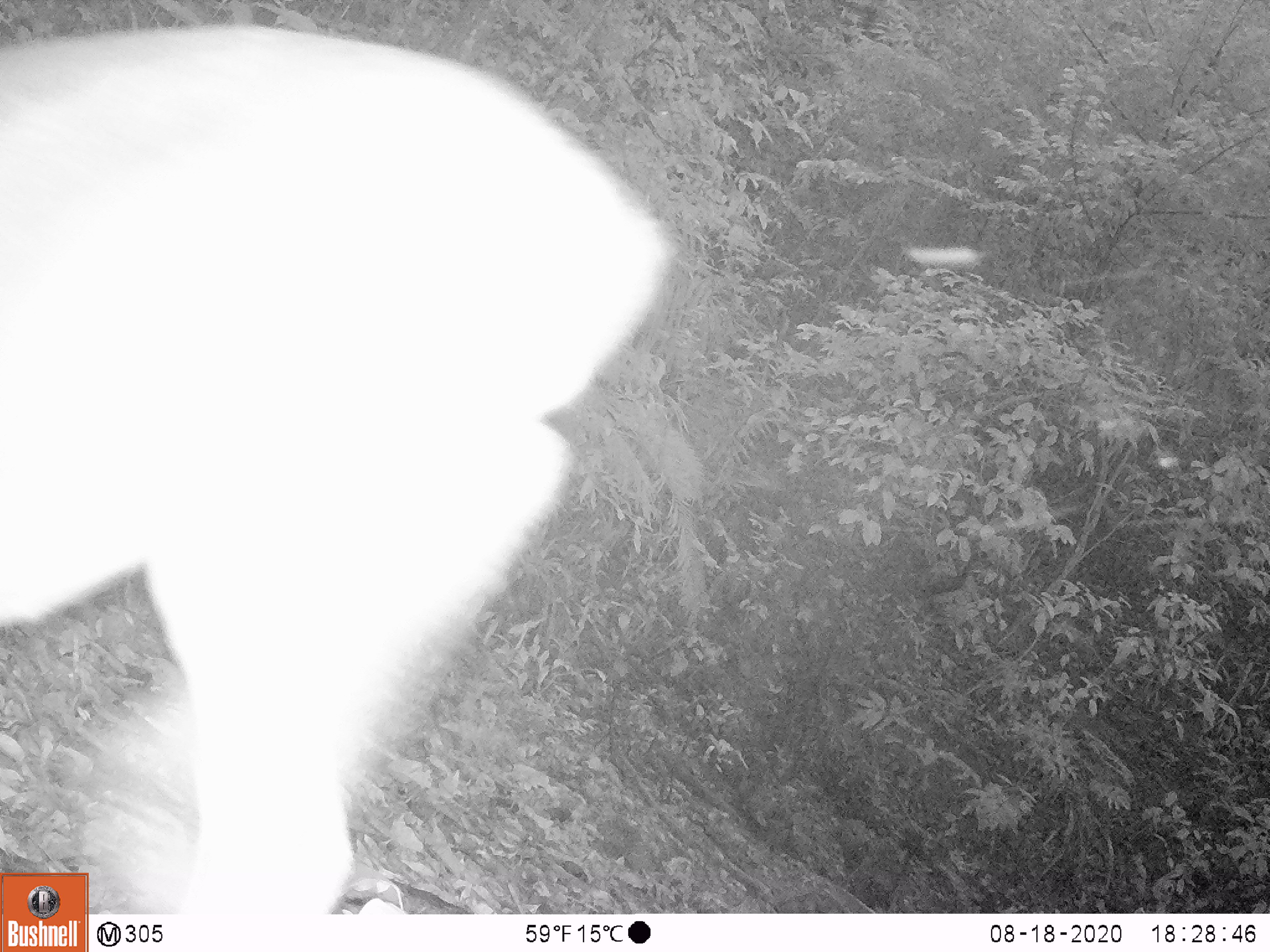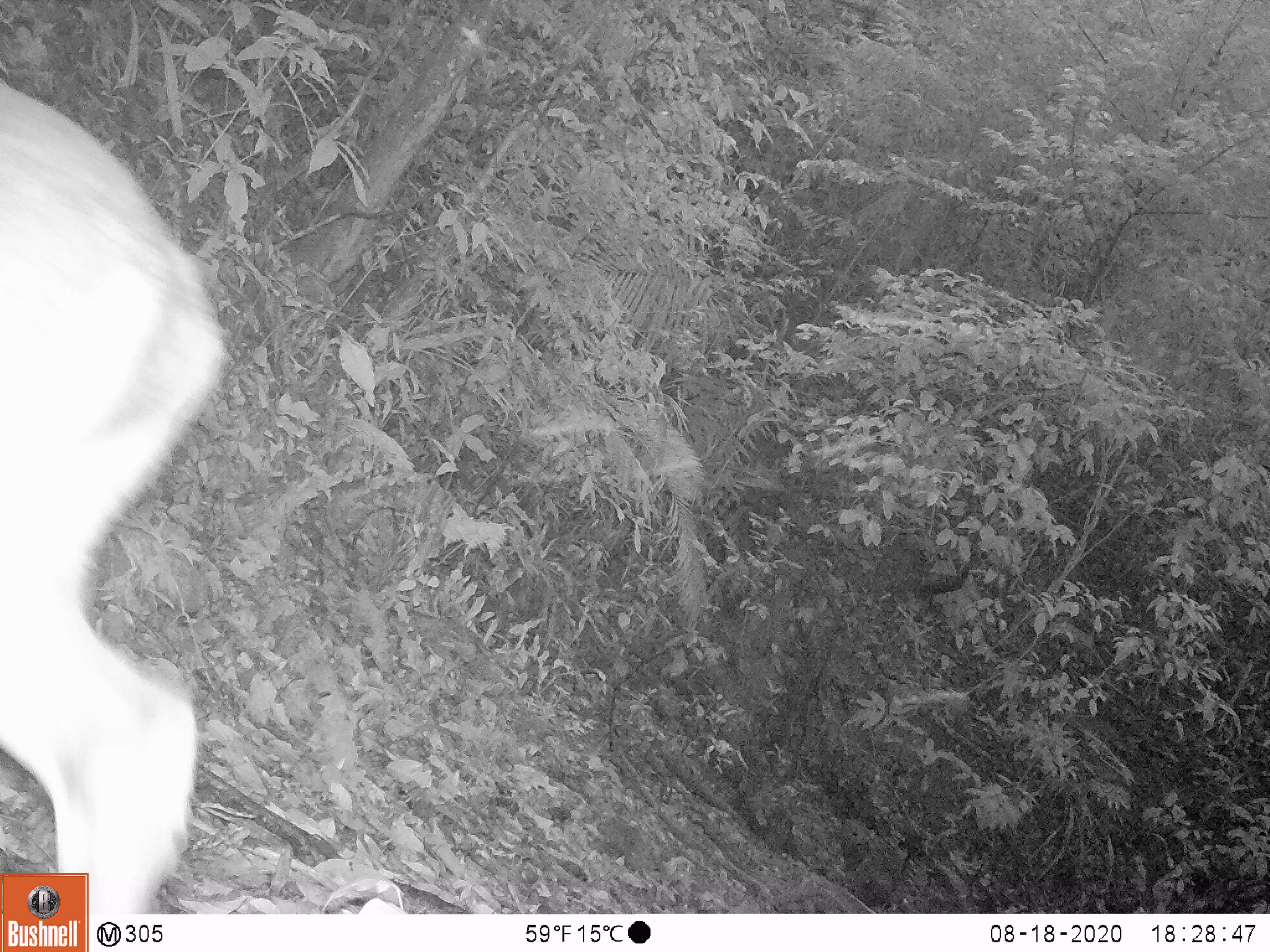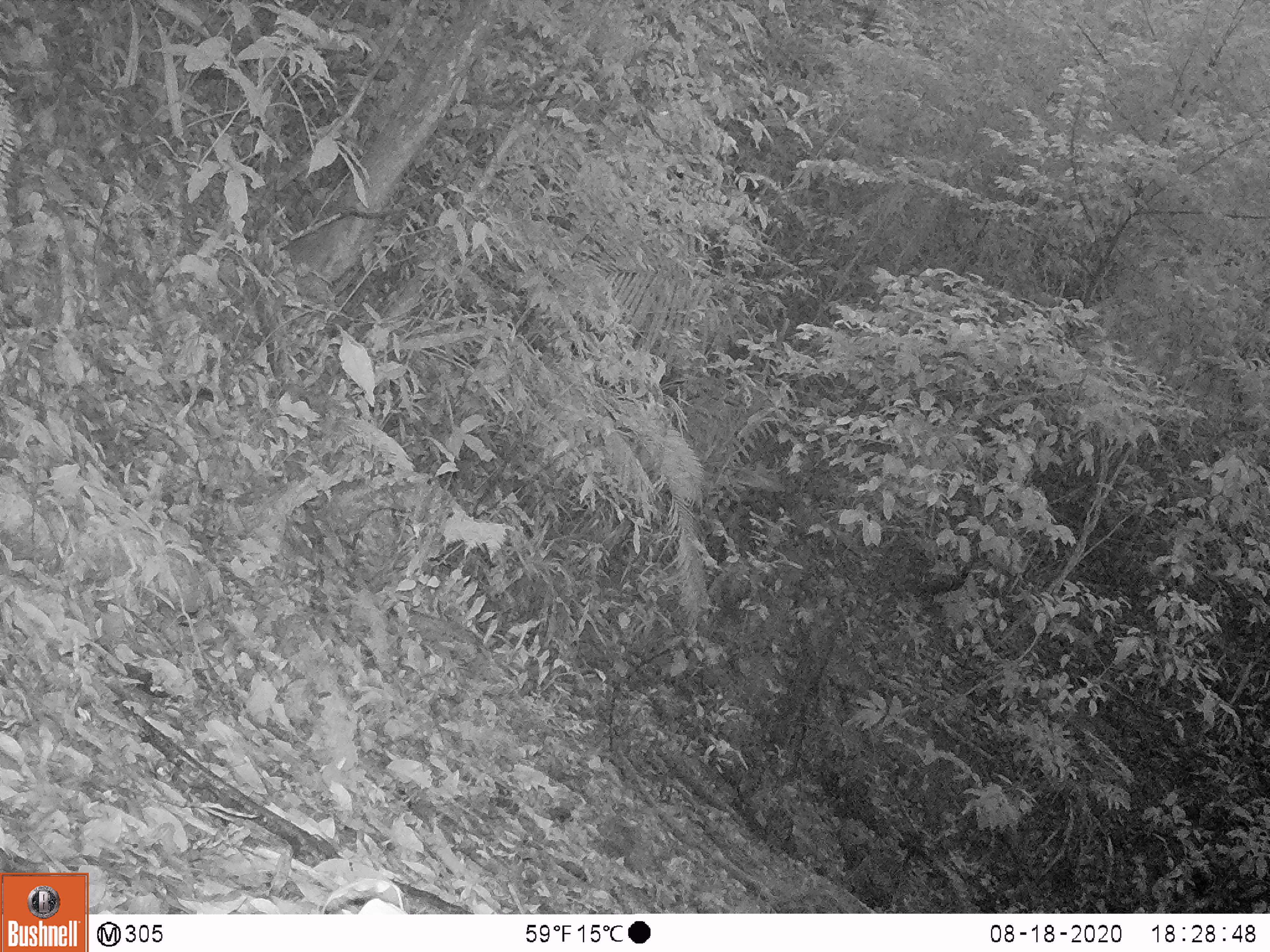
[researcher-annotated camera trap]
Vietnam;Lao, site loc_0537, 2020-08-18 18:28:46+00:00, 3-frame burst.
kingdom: Animalia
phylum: Chordata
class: Mammalia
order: Artiodactyla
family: Cervidae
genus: Muntiacus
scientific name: Muntiacus vuquangensis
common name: large-antlered muntjac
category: large antlered muntjac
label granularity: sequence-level